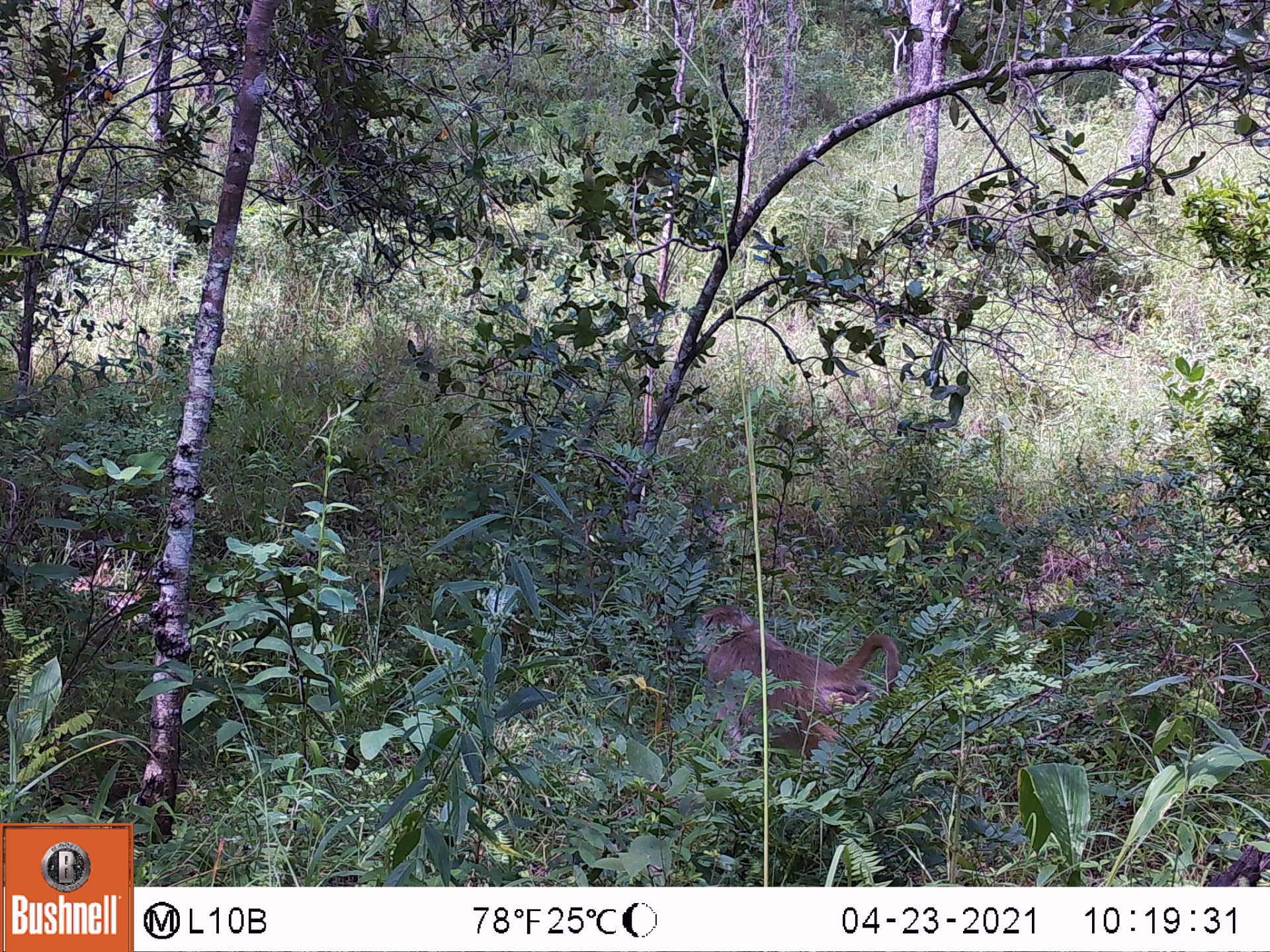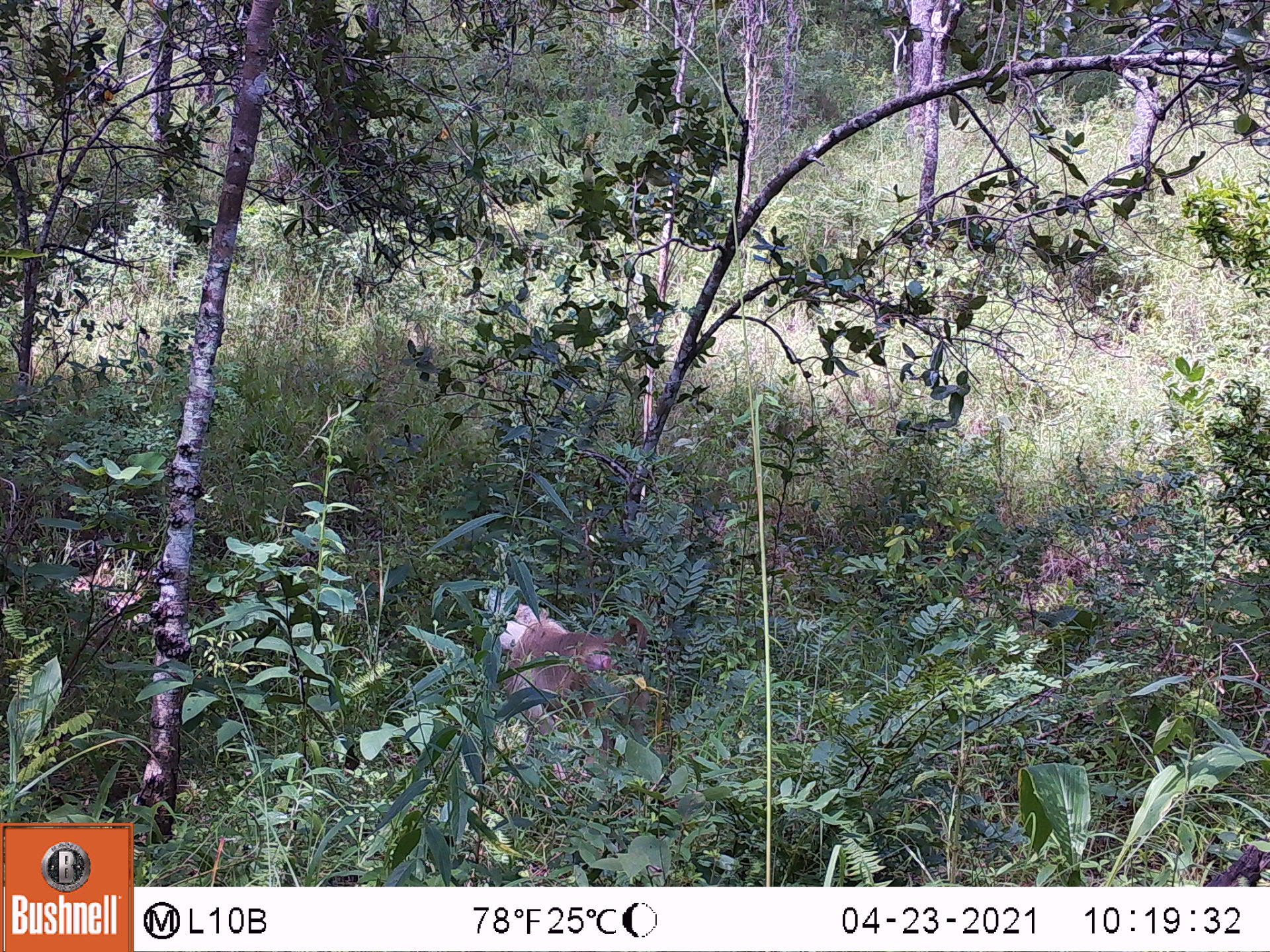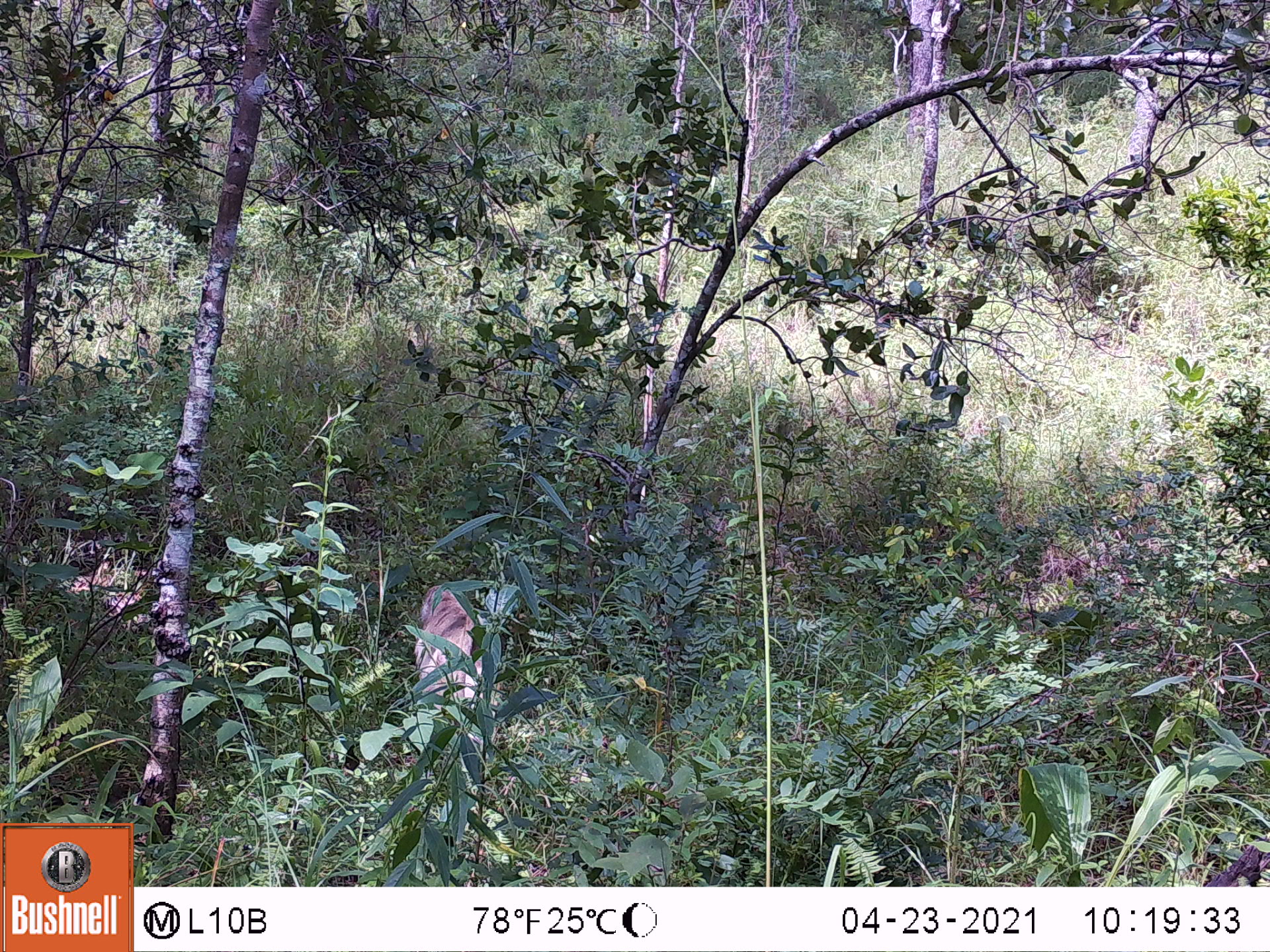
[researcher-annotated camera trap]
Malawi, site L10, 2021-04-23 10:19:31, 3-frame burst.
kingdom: Animalia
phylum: Chordata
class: Mammalia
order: Primates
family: Cercopithecidae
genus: Papio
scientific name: Papio cynocephalus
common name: yellow baboon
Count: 1.